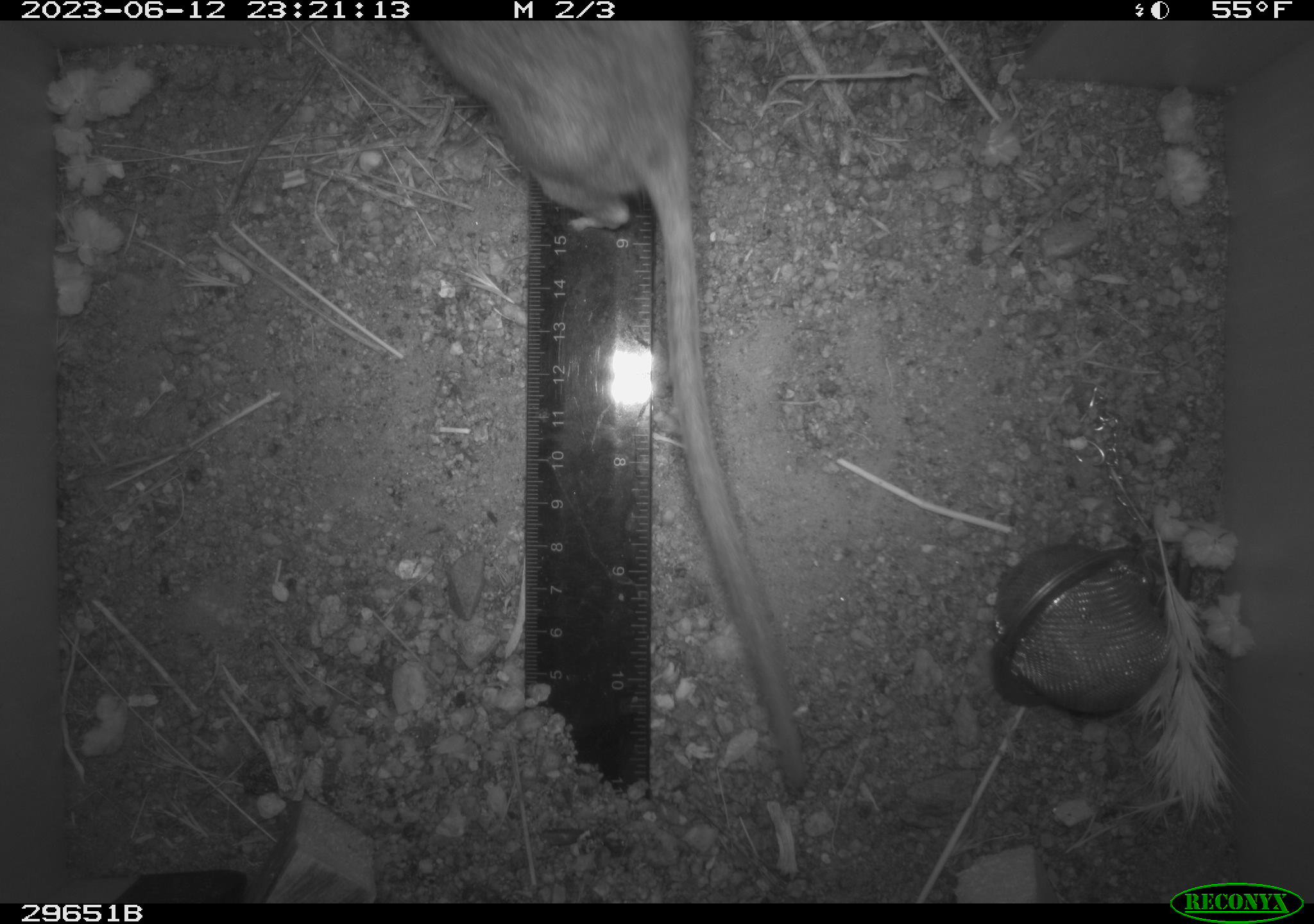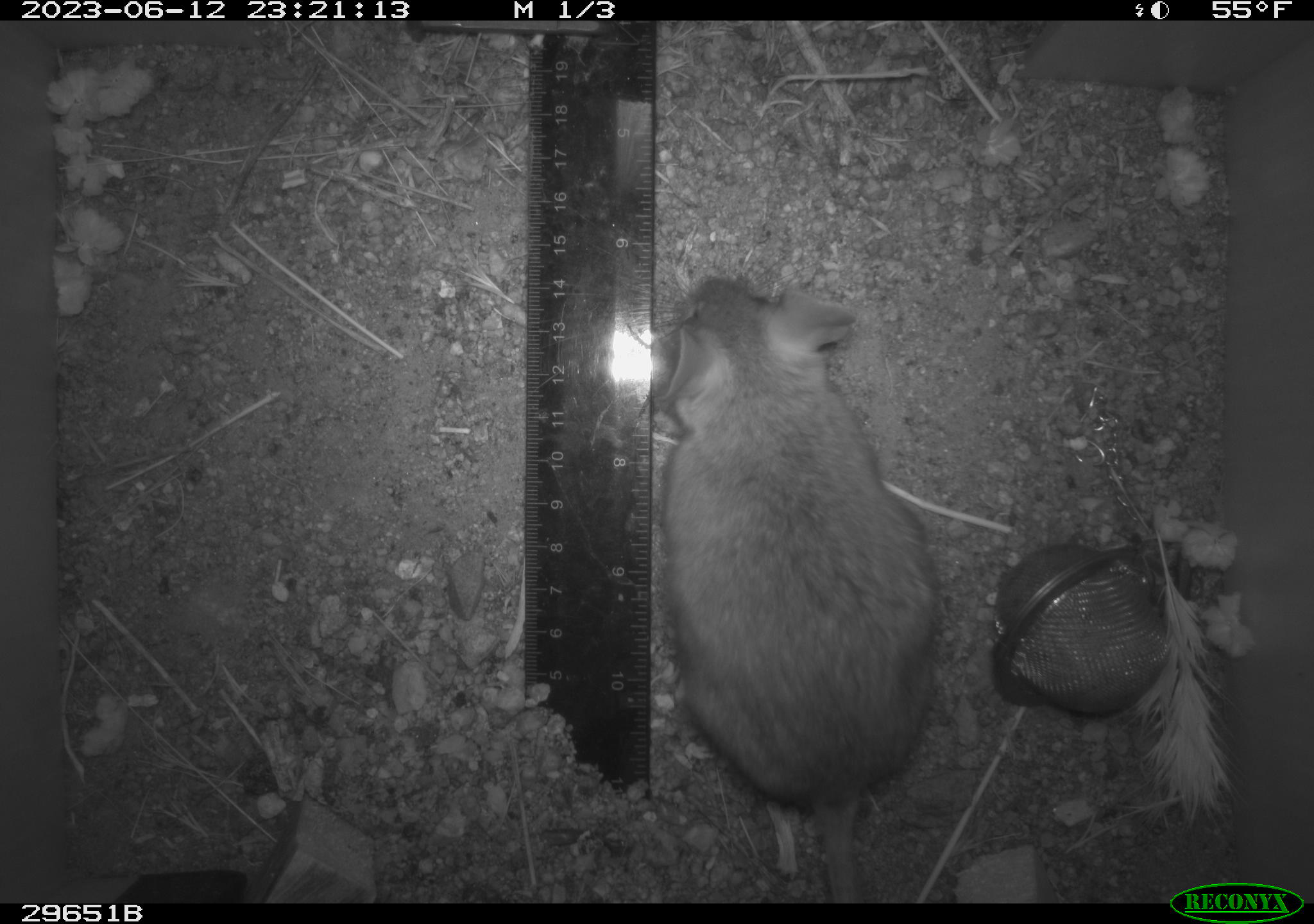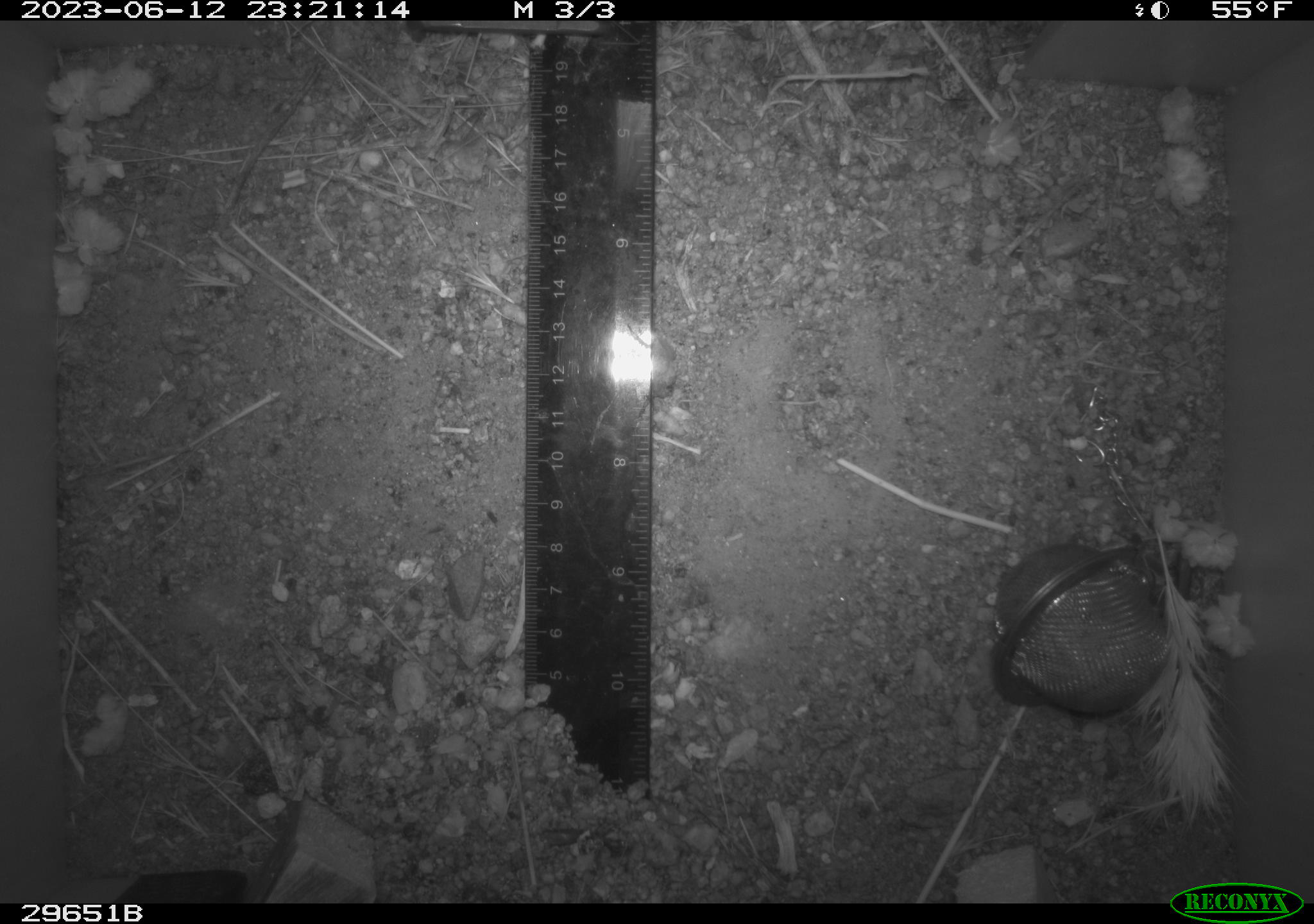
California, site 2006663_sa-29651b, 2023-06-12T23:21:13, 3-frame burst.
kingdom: Animalia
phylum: Chordata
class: Mammalia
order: Rodentia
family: Cricetidae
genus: Neotoma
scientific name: Neotoma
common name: pack rat or woodrat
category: neotoma species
Neotoma species (pack rat or woodrat) (Neotoma).